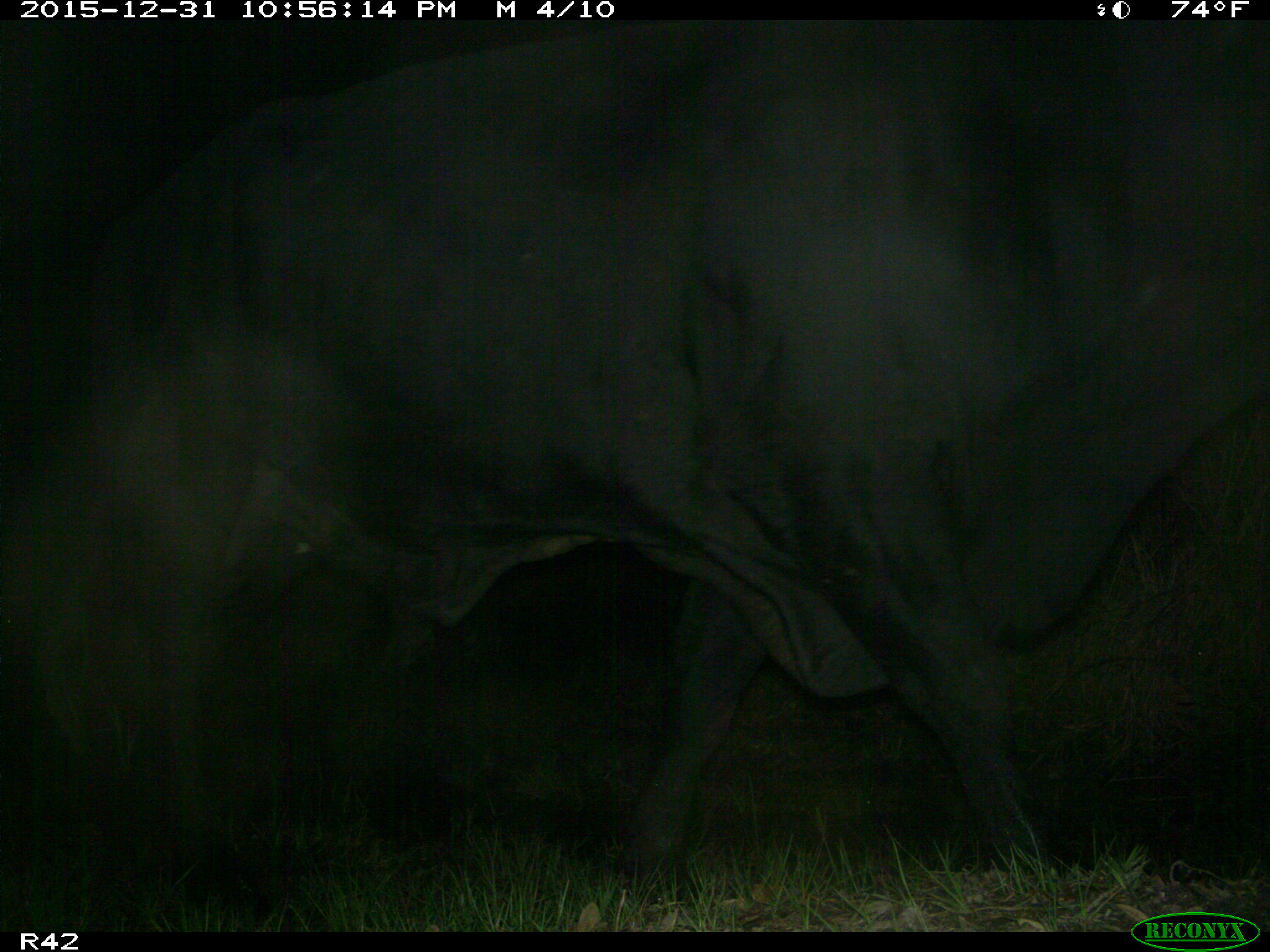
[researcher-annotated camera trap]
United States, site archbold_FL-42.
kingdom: Animalia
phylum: Chordata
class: Mammalia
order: Artiodactyla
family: Bovidae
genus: Bos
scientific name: Bos taurus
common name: domestic cow